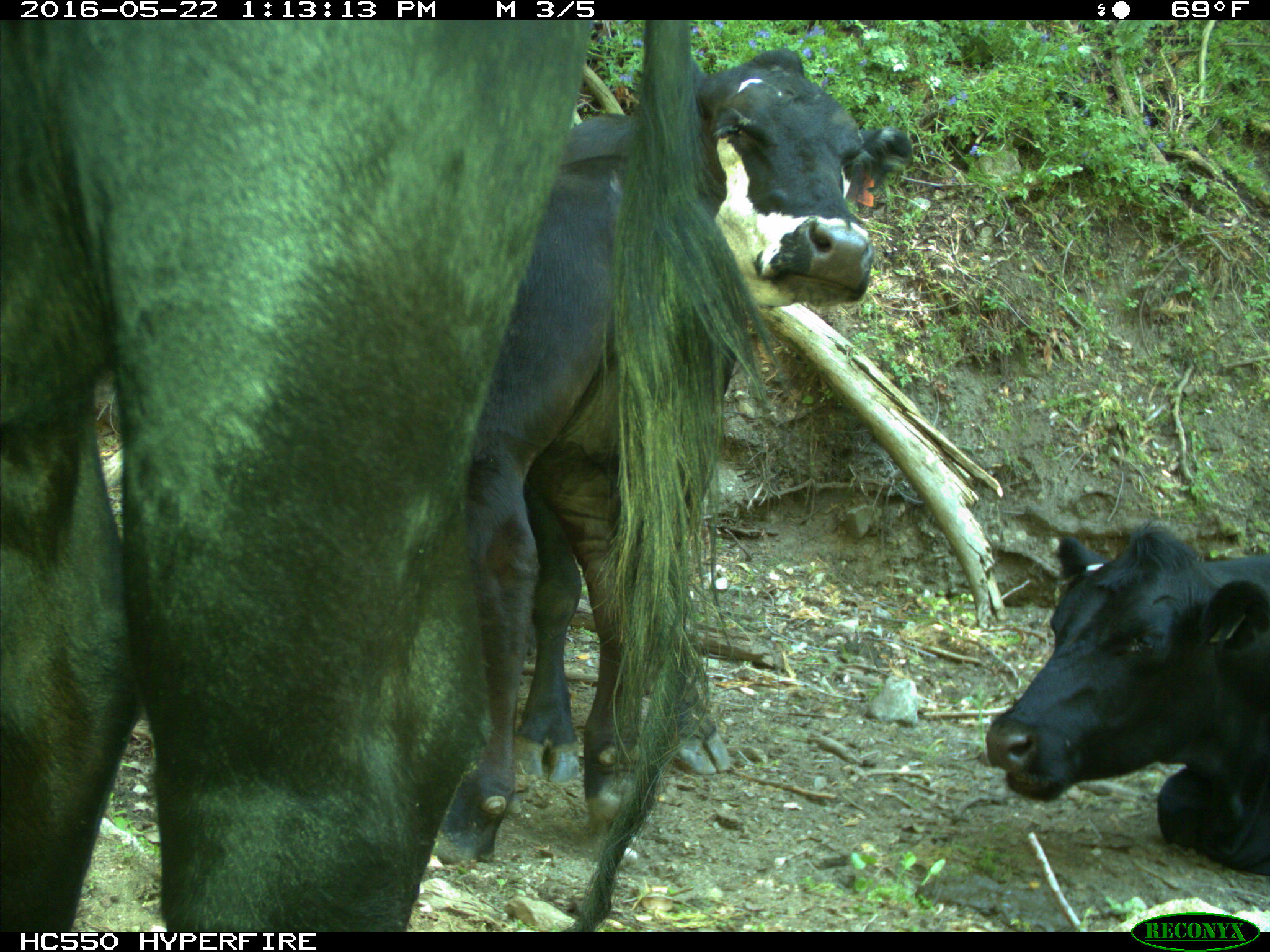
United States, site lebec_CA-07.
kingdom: Animalia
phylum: Chordata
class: Mammalia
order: Artiodactyla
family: Bovidae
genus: Bos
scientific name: Bos taurus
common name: domestic cow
Bos taurus (domestic cow).